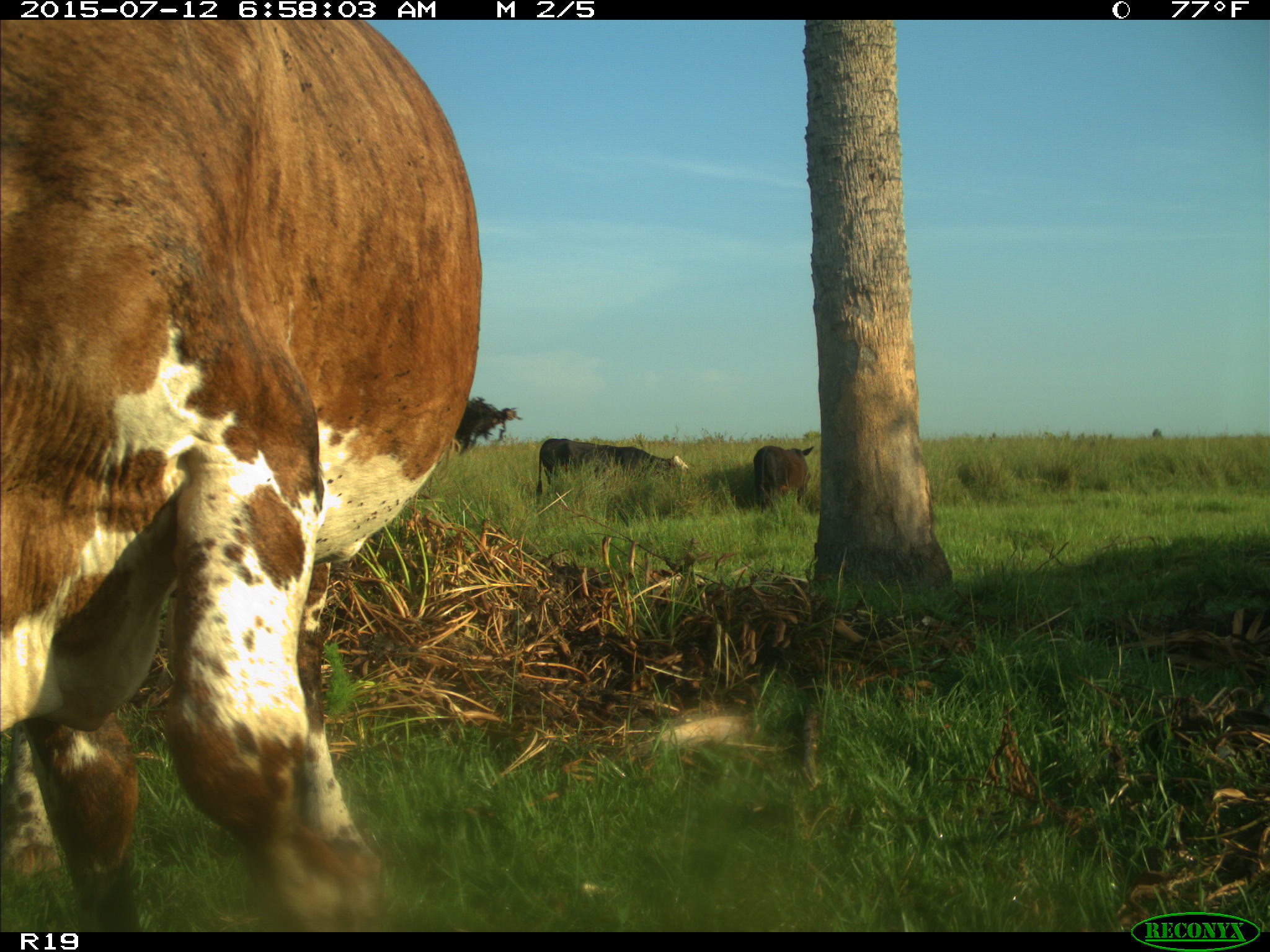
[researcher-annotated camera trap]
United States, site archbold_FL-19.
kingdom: Animalia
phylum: Chordata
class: Mammalia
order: Artiodactyla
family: Bovidae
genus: Bos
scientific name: Bos taurus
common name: domestic cow